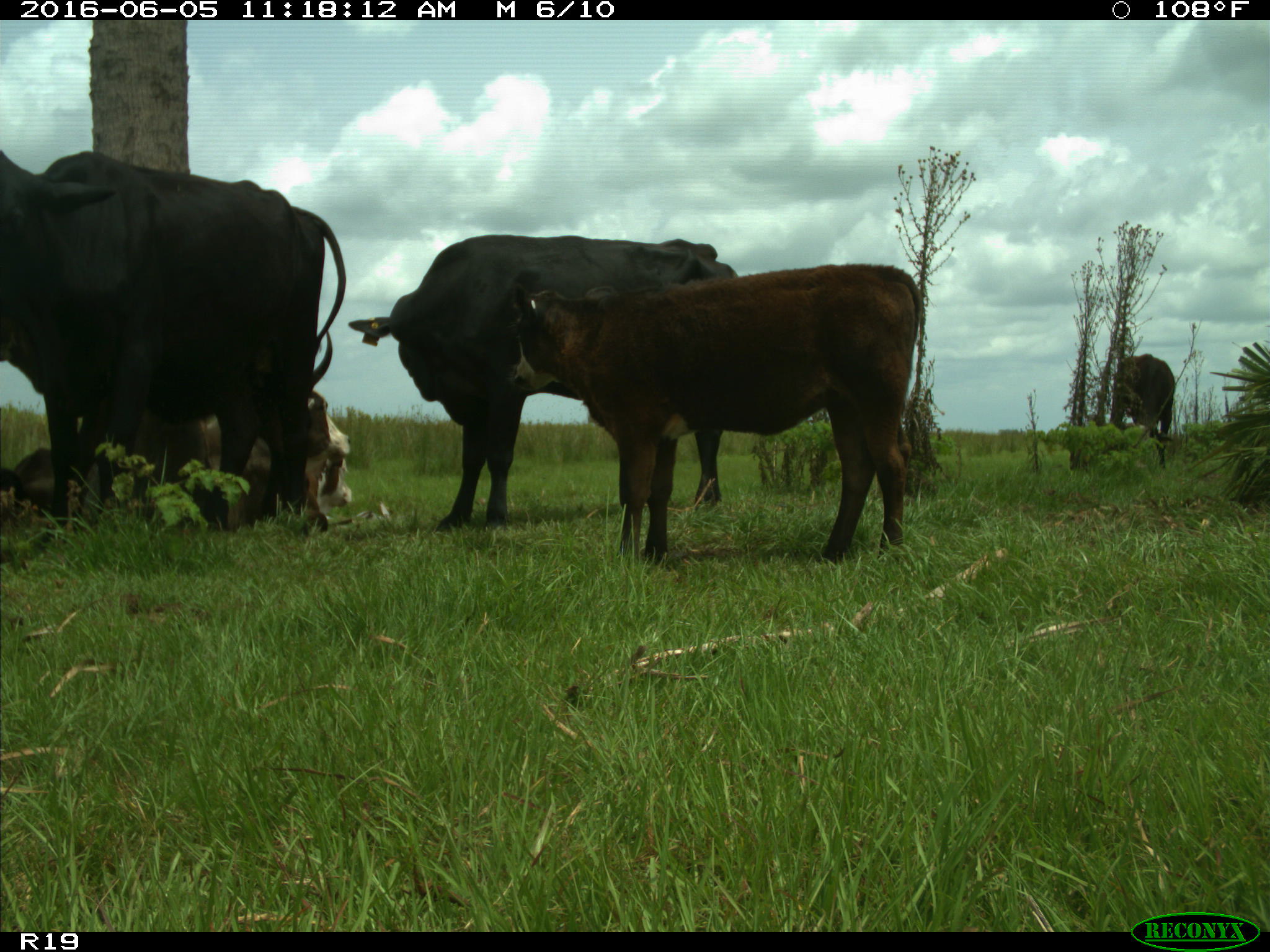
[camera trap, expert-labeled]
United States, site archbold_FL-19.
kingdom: Animalia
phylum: Chordata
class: Mammalia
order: Artiodactyla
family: Bovidae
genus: Bos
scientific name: Bos taurus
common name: domestic cow